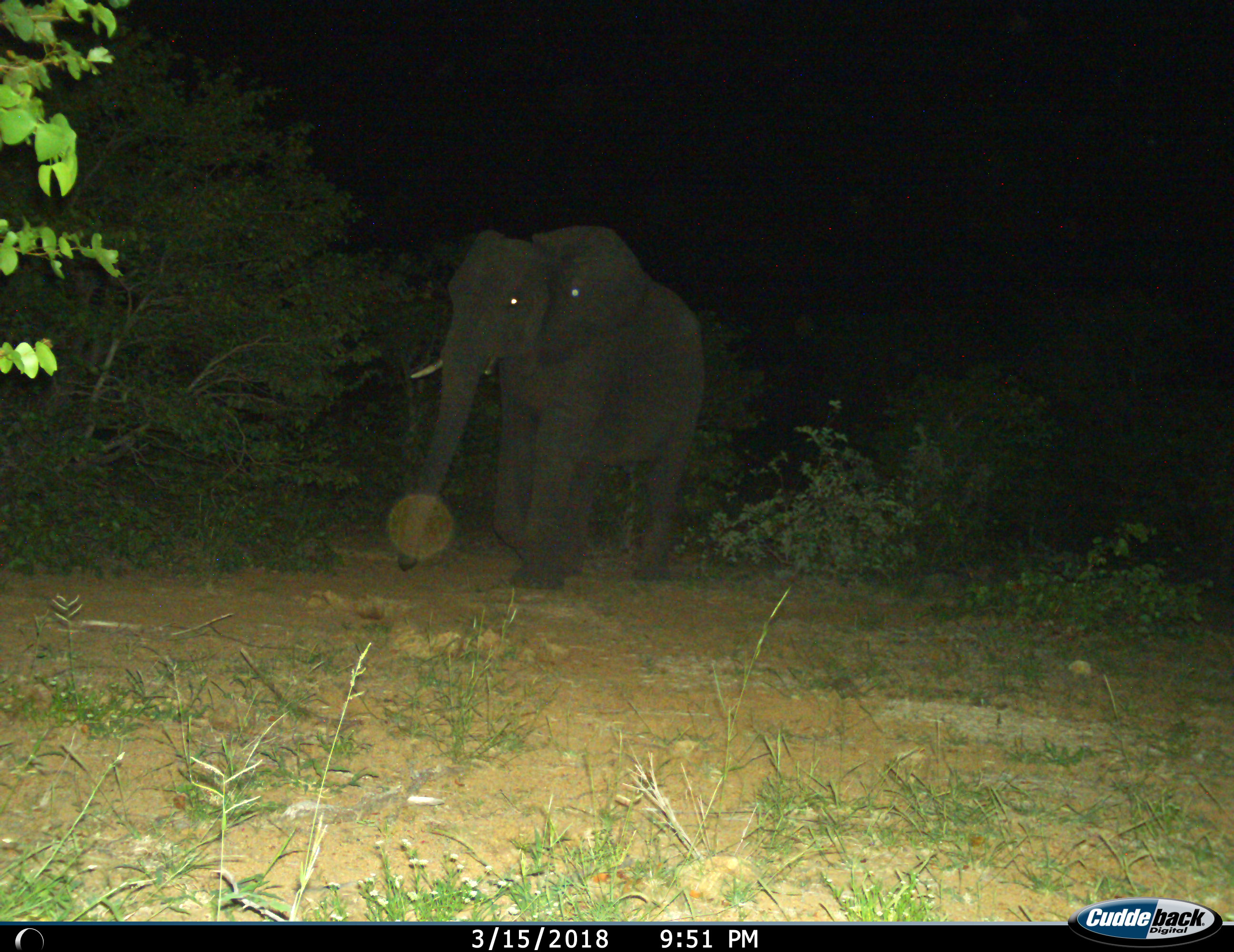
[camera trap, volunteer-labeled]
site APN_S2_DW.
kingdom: Animalia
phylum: Chordata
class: Mammalia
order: Proboscidea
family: Elephantidae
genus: Loxodonta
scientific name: Loxodonta africana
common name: african bush elephant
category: elephant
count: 1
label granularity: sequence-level